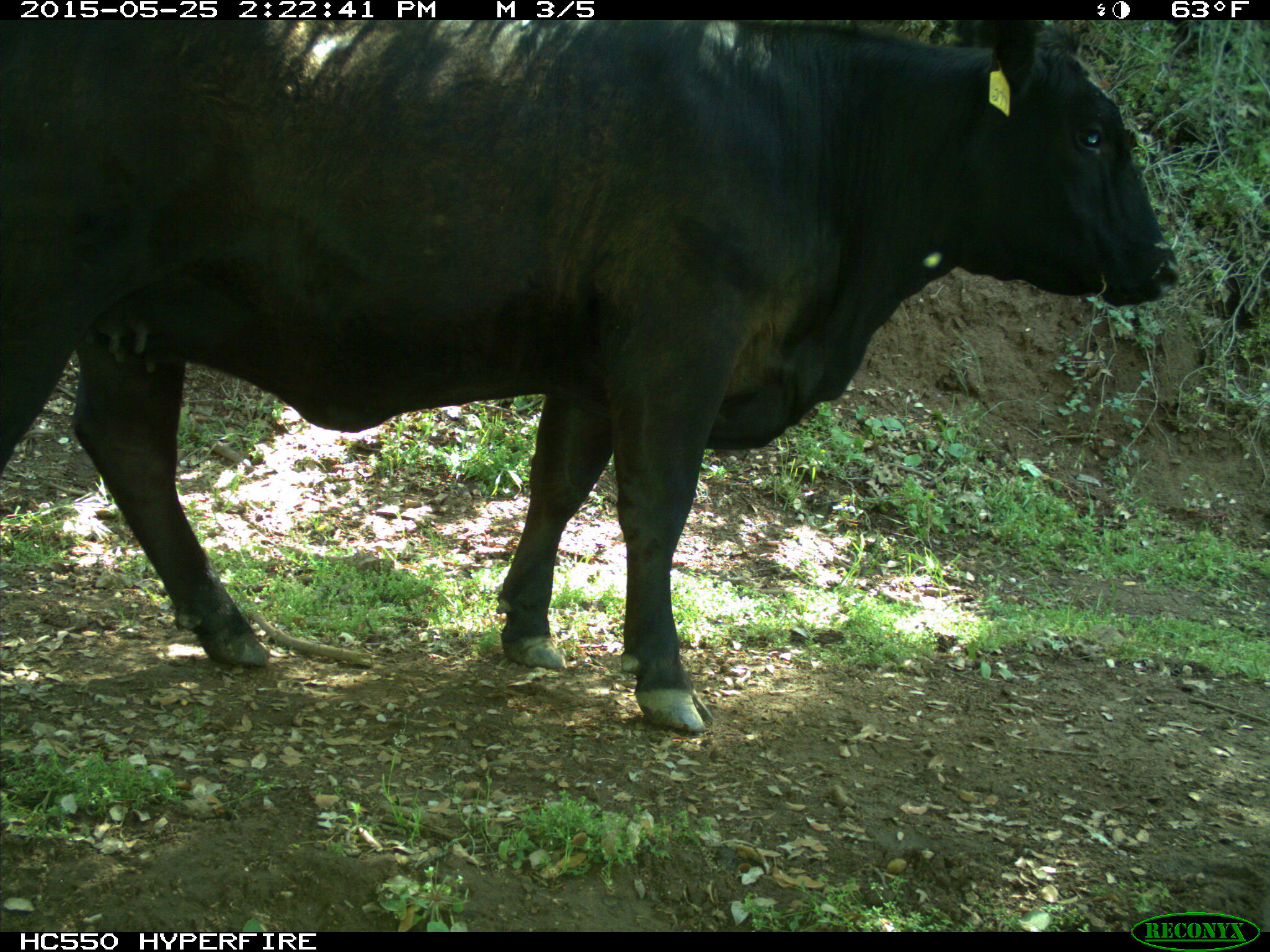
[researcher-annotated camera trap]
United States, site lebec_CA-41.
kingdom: Animalia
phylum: Chordata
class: Mammalia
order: Artiodactyla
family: Bovidae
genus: Bos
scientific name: Bos taurus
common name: domestic cow